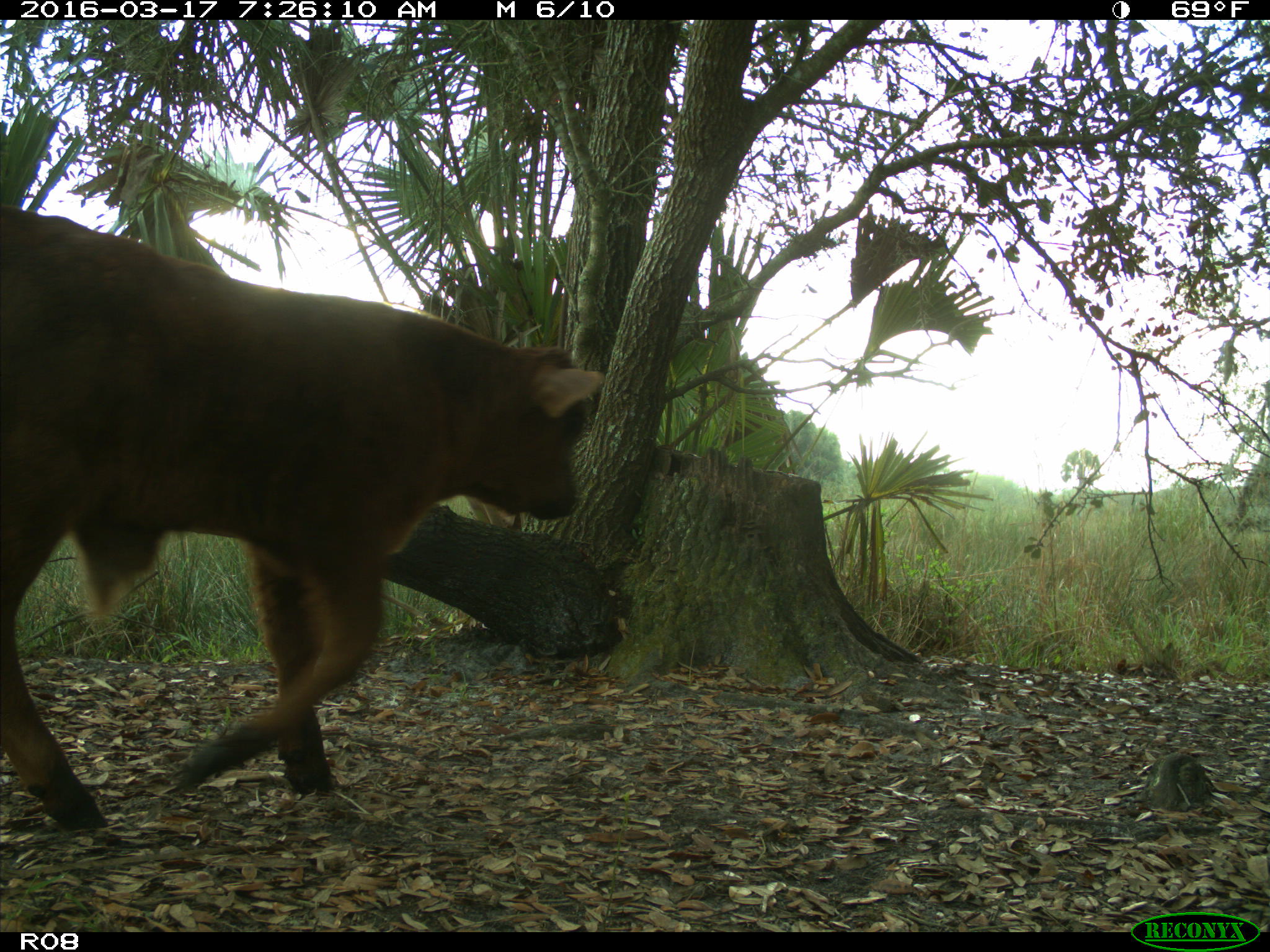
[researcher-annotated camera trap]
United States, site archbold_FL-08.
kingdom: Animalia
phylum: Chordata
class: Mammalia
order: Artiodactyla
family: Bovidae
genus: Bos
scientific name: Bos taurus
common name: domestic cow